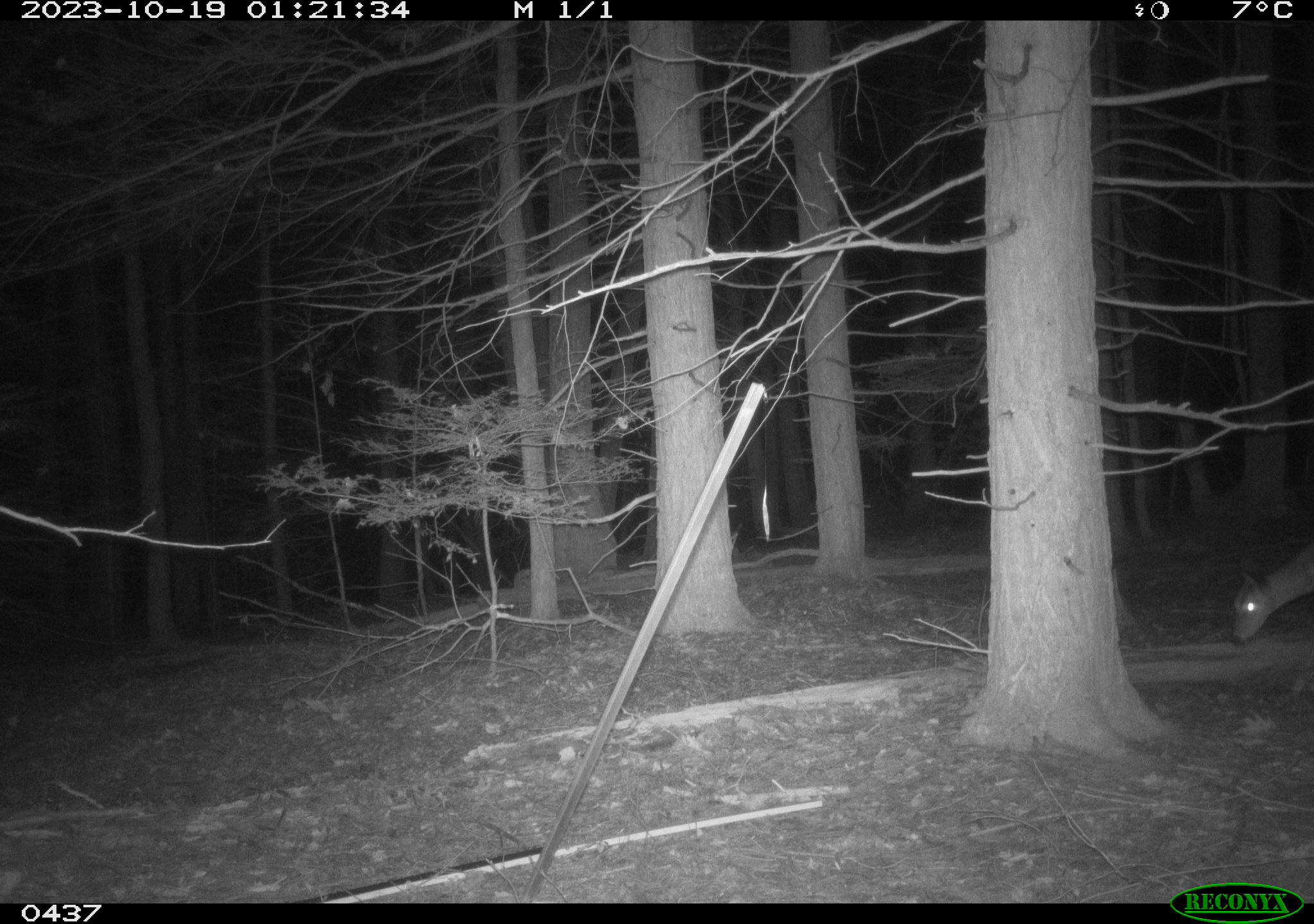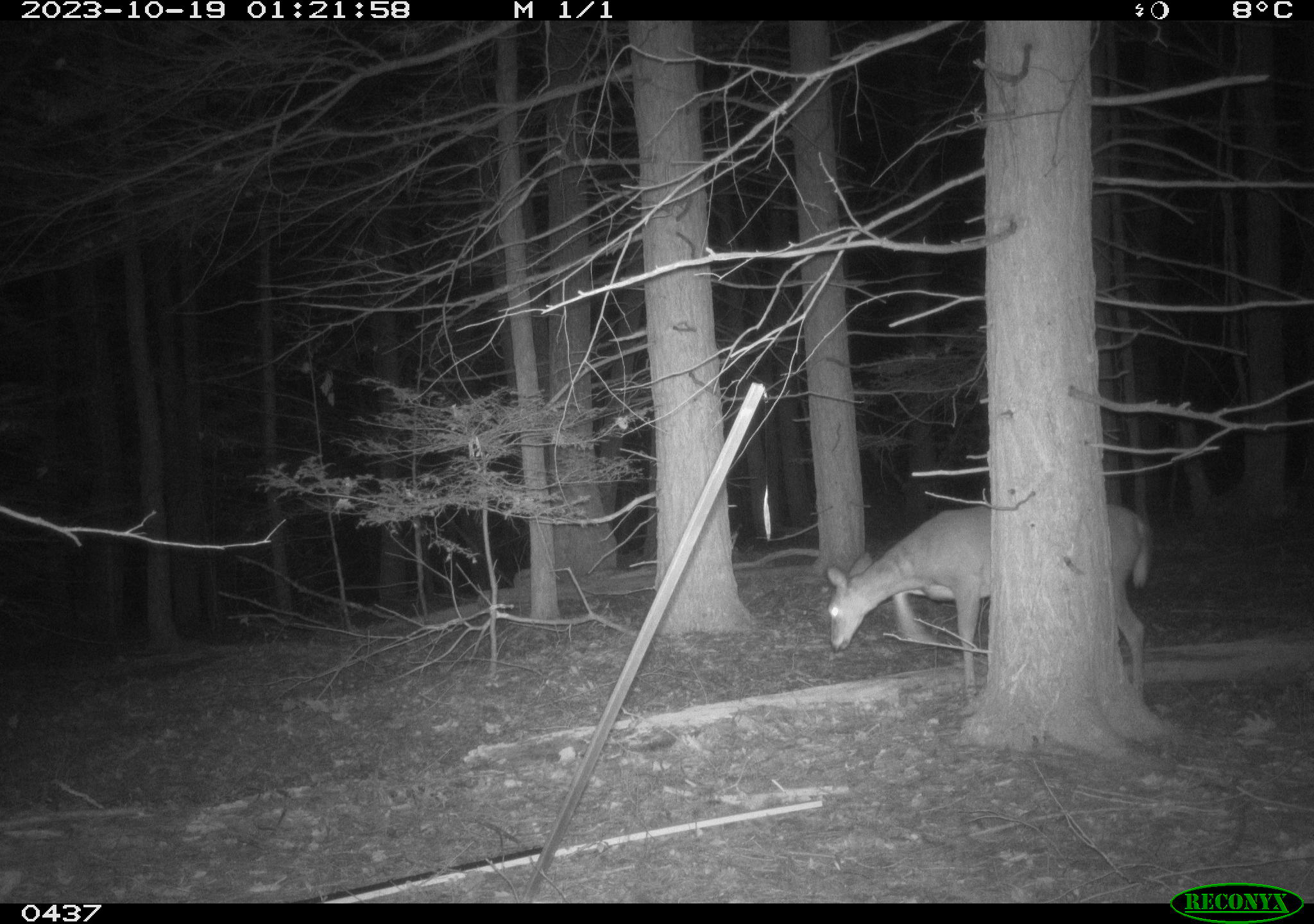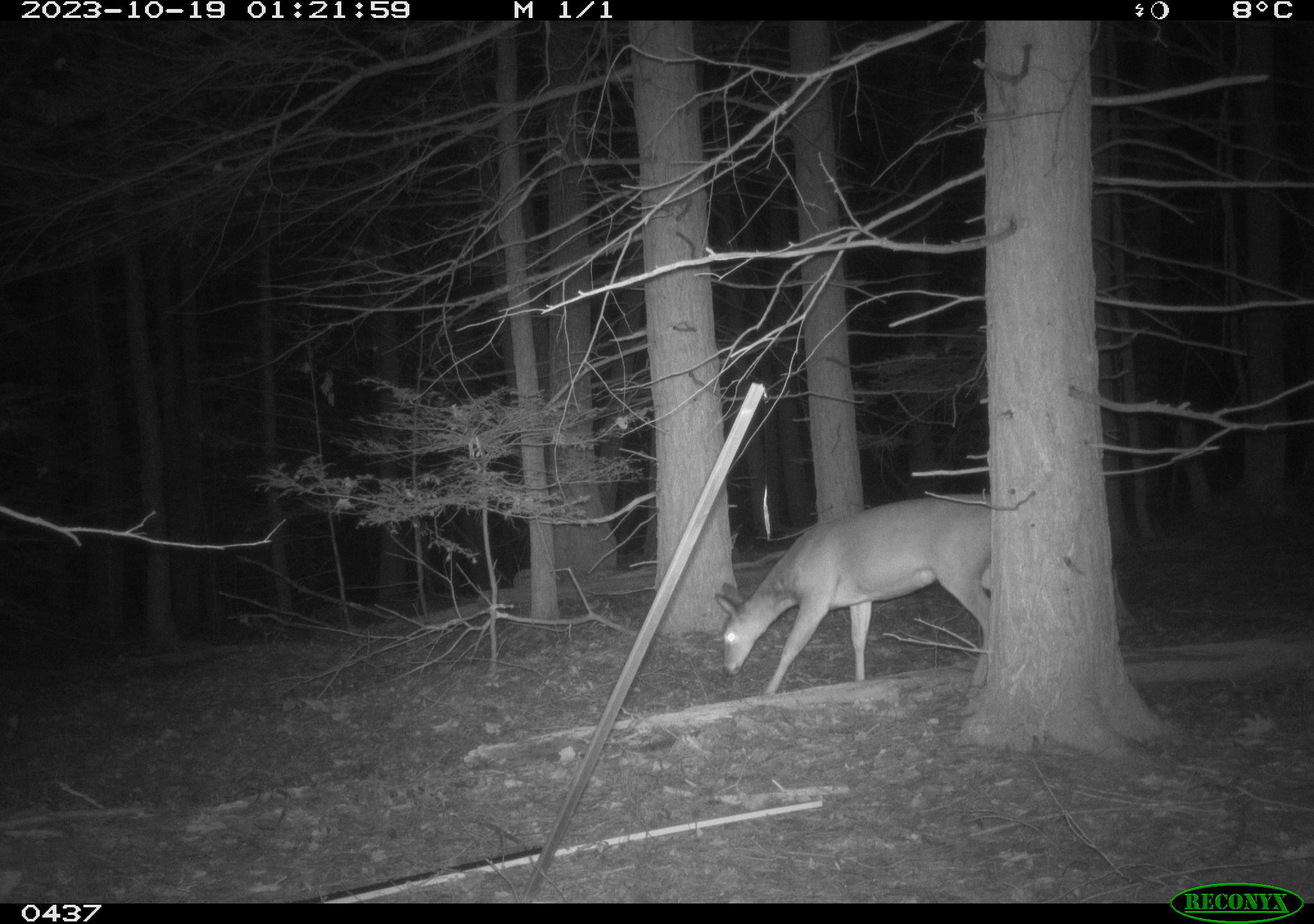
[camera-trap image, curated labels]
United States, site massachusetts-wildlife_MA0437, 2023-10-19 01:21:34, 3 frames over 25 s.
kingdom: Animalia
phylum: Chordata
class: Mammalia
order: Artiodactyla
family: Cervidae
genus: Odocoileus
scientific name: Odocoileus virginianus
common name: white-tailed deer